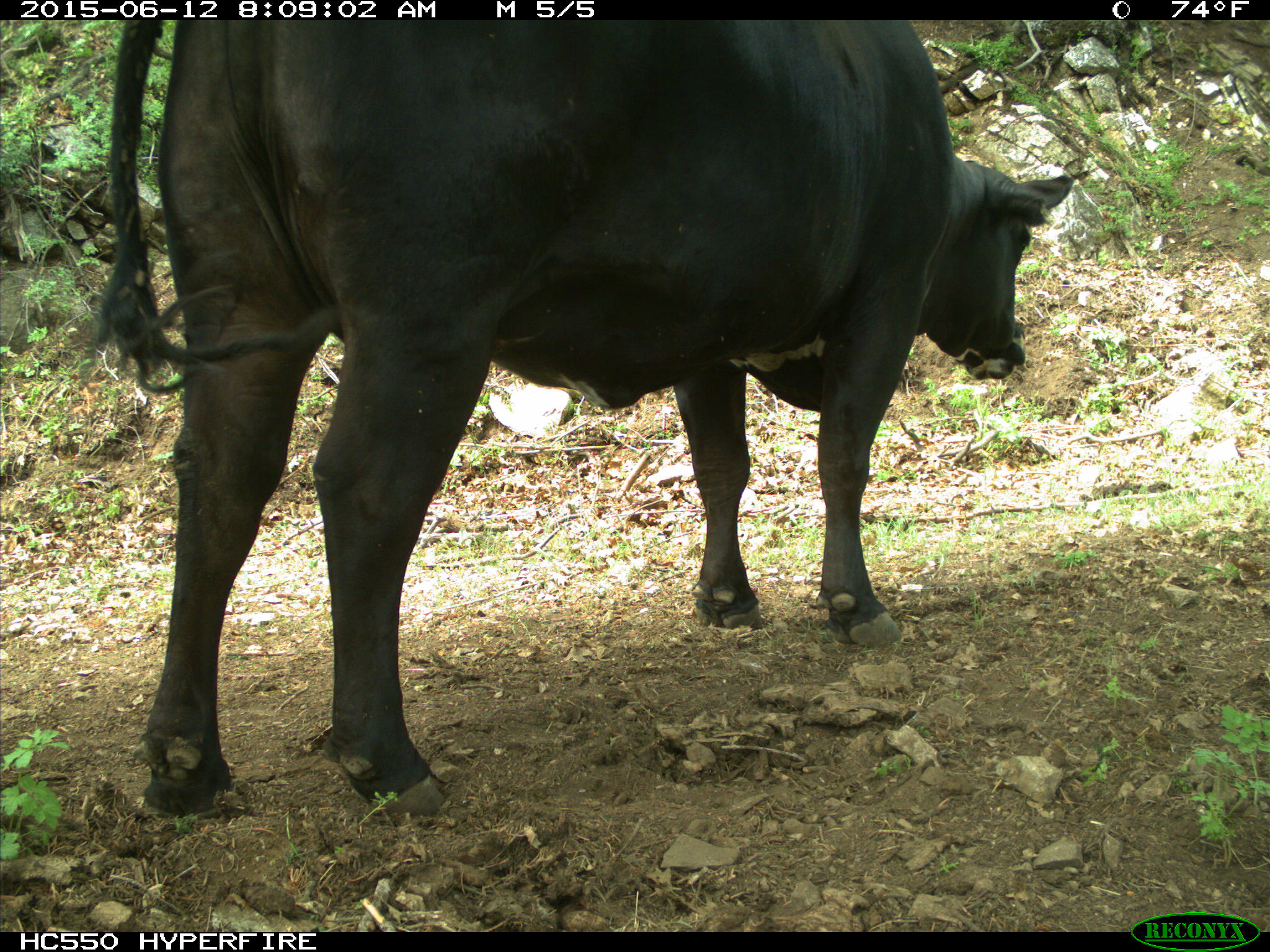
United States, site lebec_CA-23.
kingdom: Animalia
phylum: Chordata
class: Mammalia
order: Artiodactyla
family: Bovidae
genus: Bos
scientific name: Bos taurus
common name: domestic cow